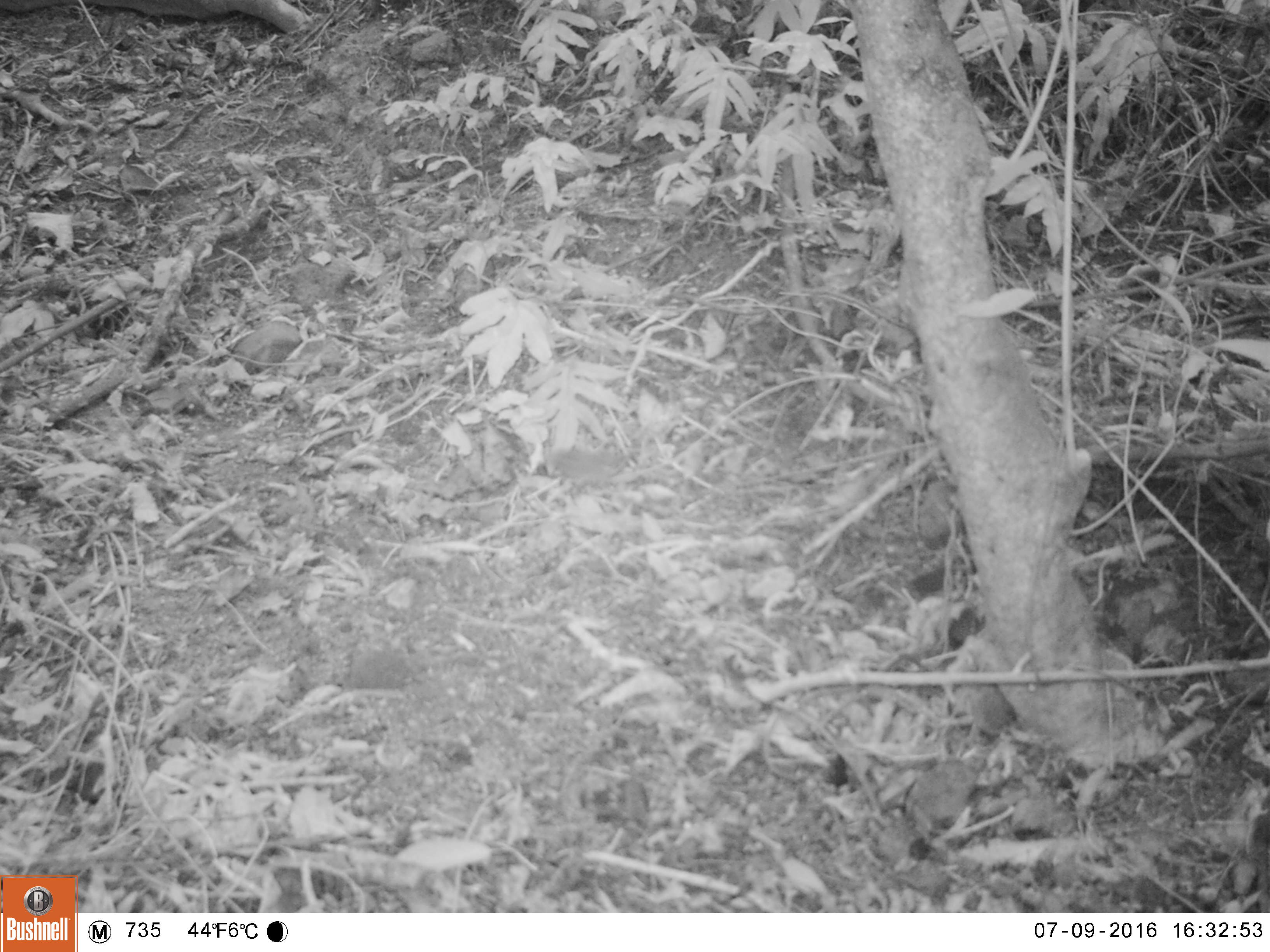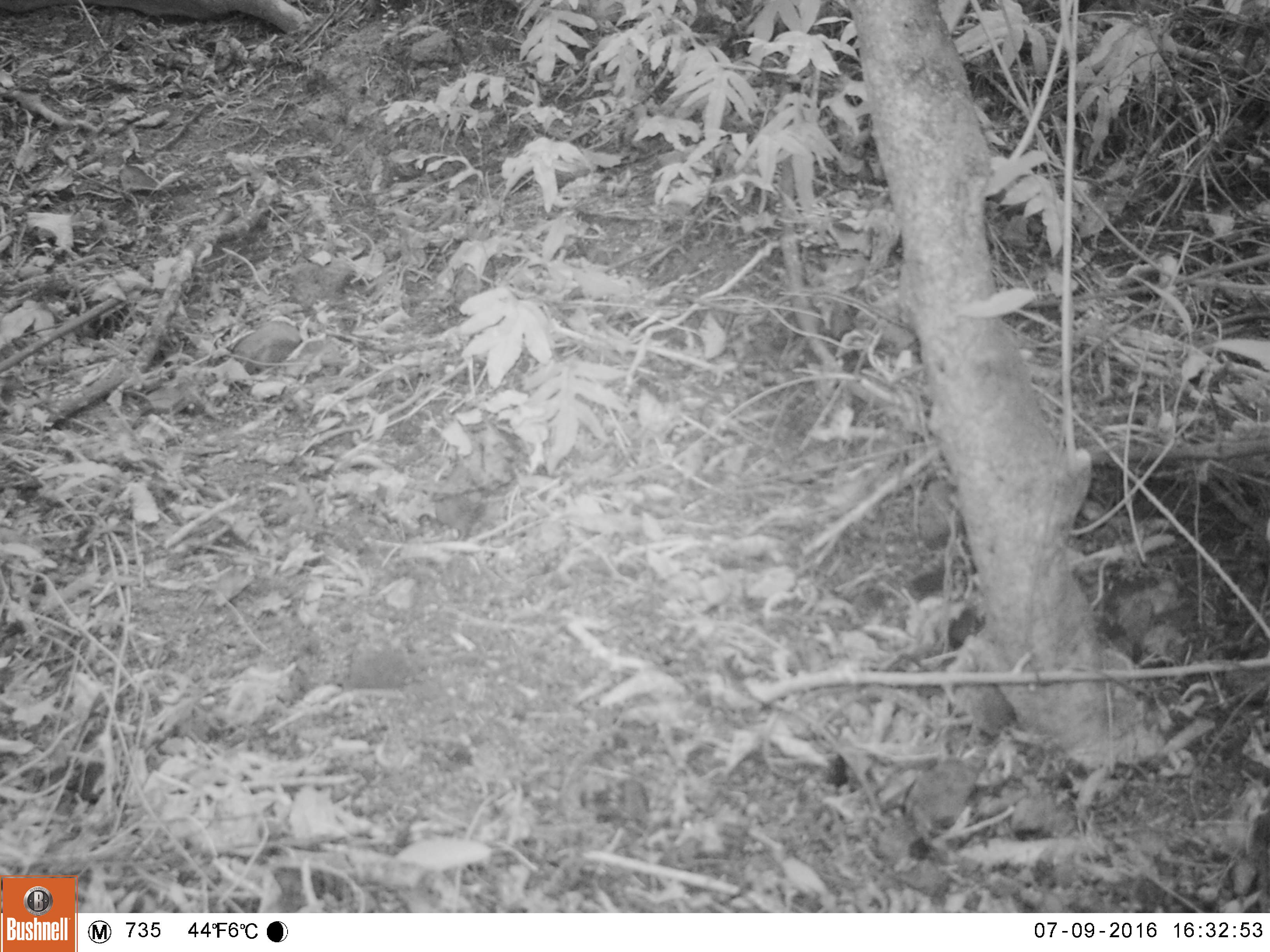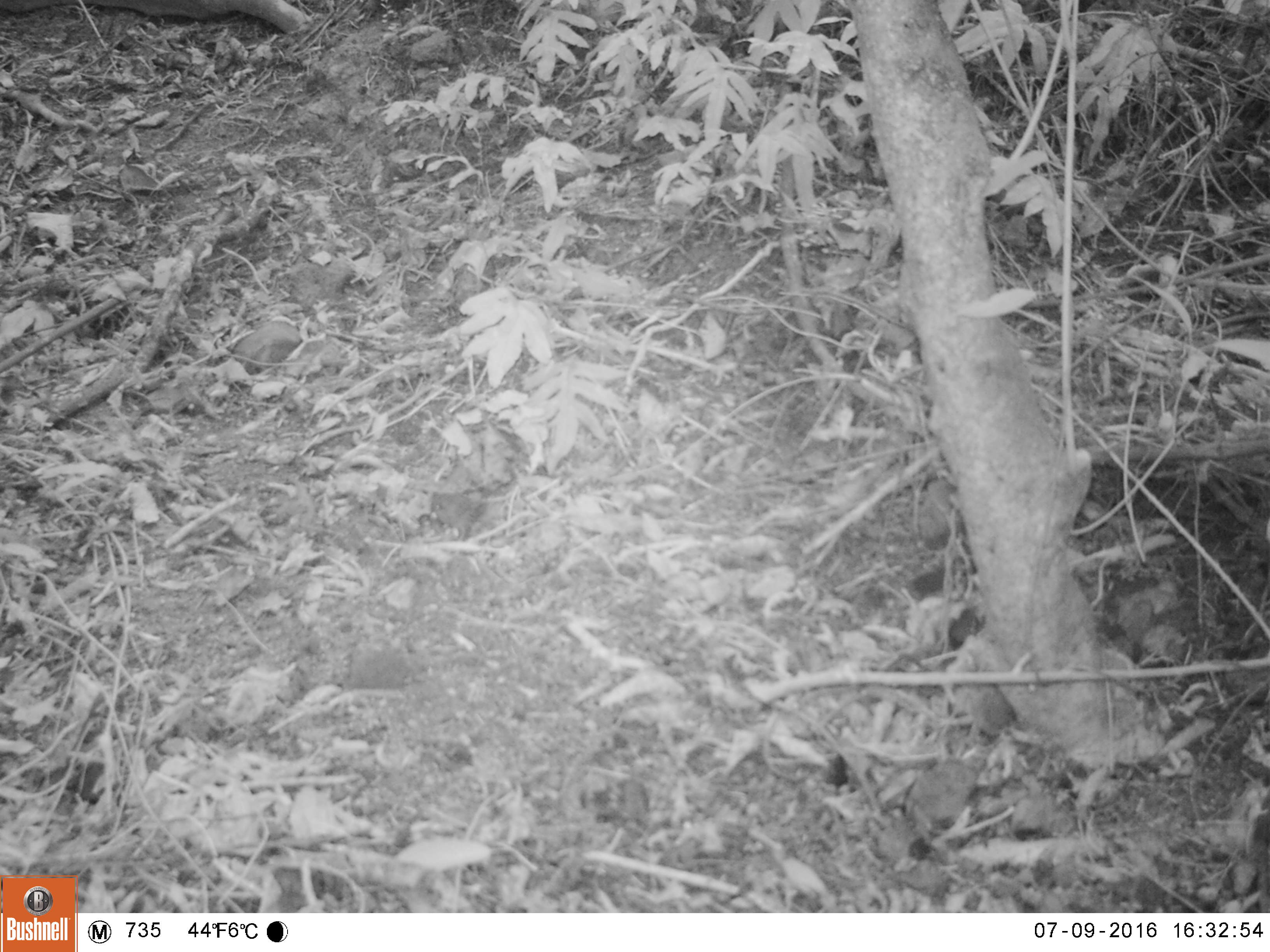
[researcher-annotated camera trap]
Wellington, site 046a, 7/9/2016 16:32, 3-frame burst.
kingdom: Animalia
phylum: Chordata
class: Aves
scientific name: Aves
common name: bird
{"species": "bird (Aves)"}